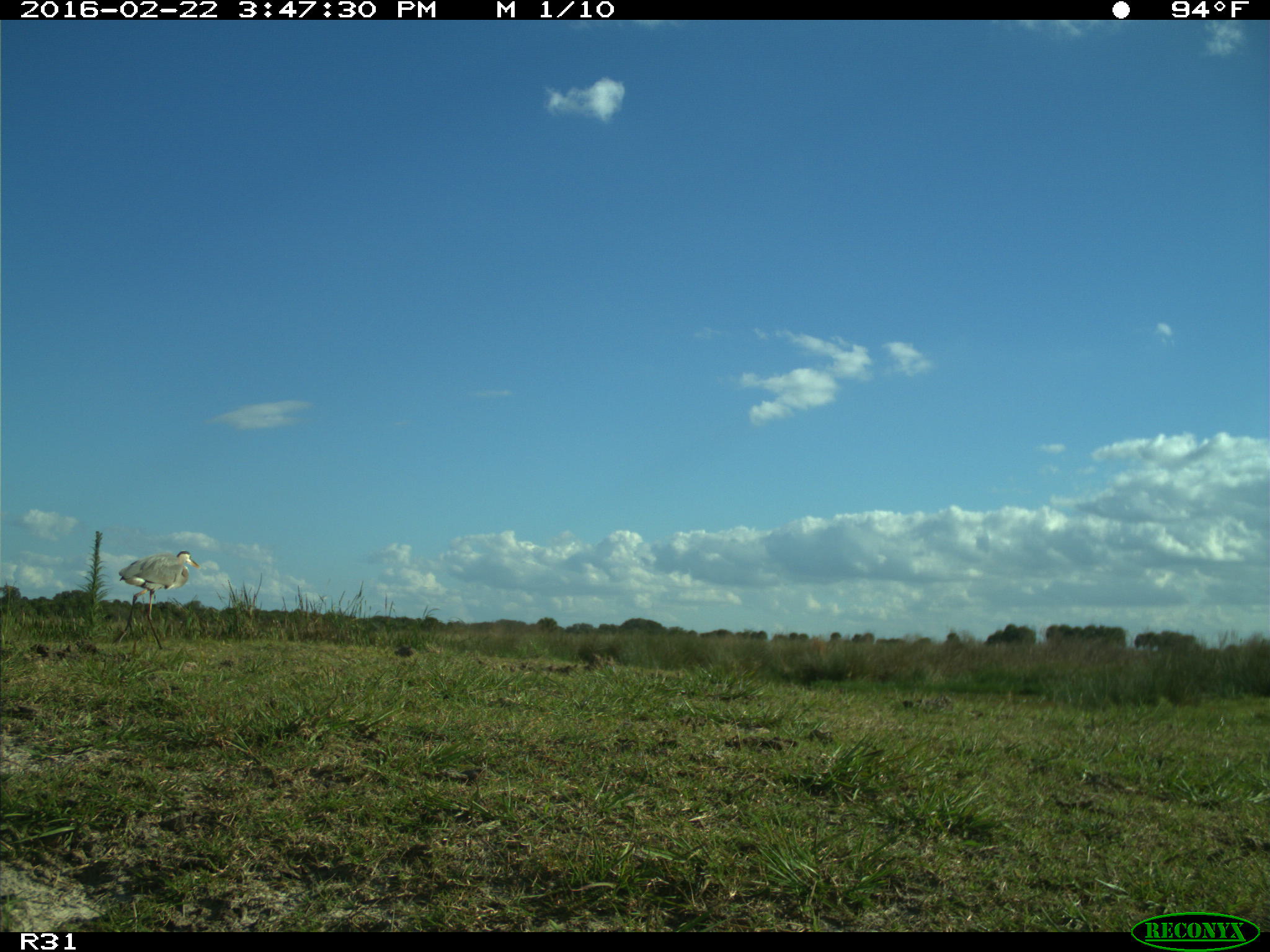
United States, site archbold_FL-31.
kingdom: Animalia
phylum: Chordata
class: Aves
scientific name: Aves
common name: birds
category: unidentified bird